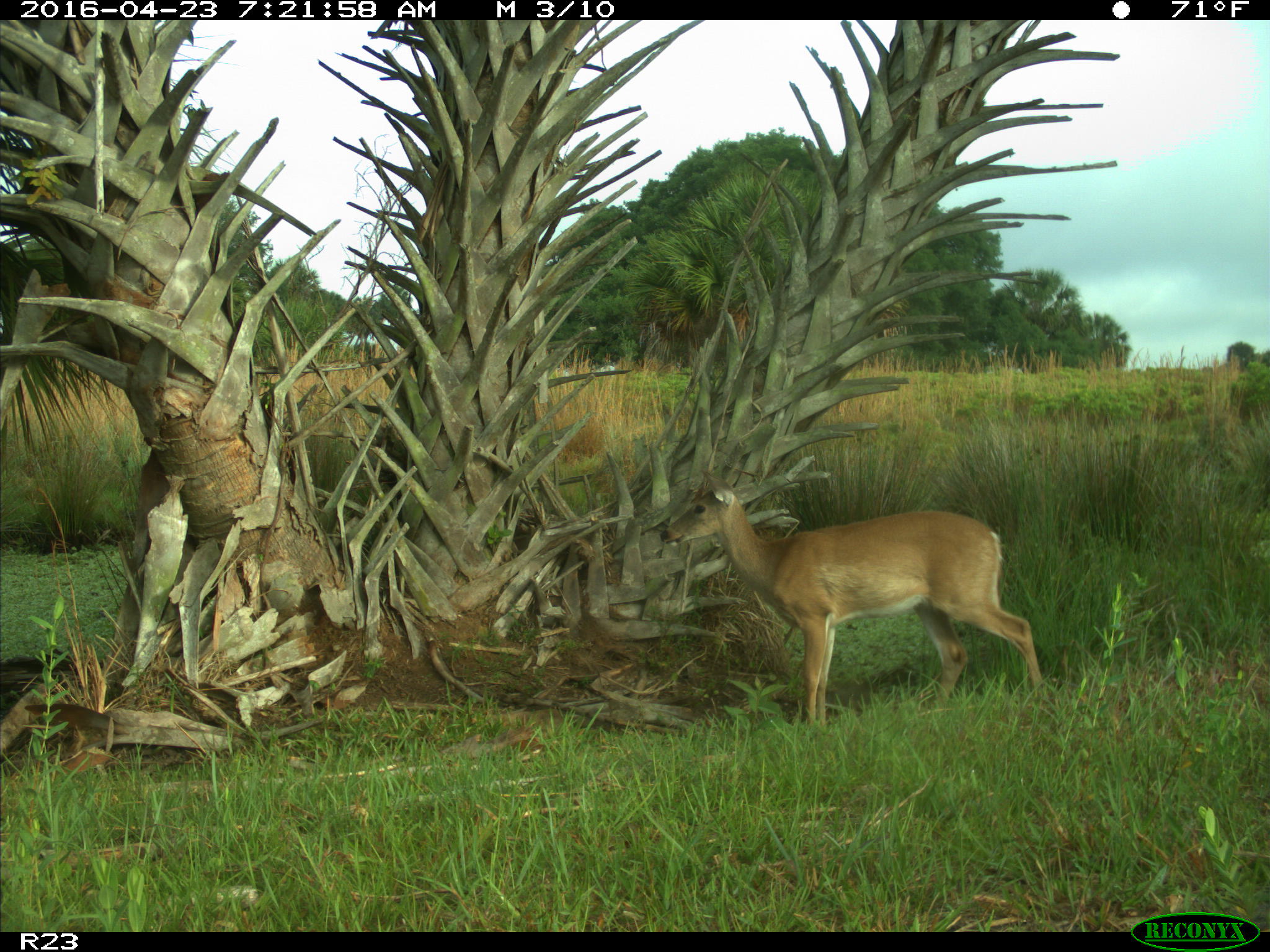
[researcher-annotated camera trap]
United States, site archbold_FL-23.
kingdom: Animalia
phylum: Chordata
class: Mammalia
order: Artiodactyla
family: Cervidae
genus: Odocoileus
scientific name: Odocoileus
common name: deer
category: unidentified deer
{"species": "unidentified deer (deer) (Odocoileus)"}